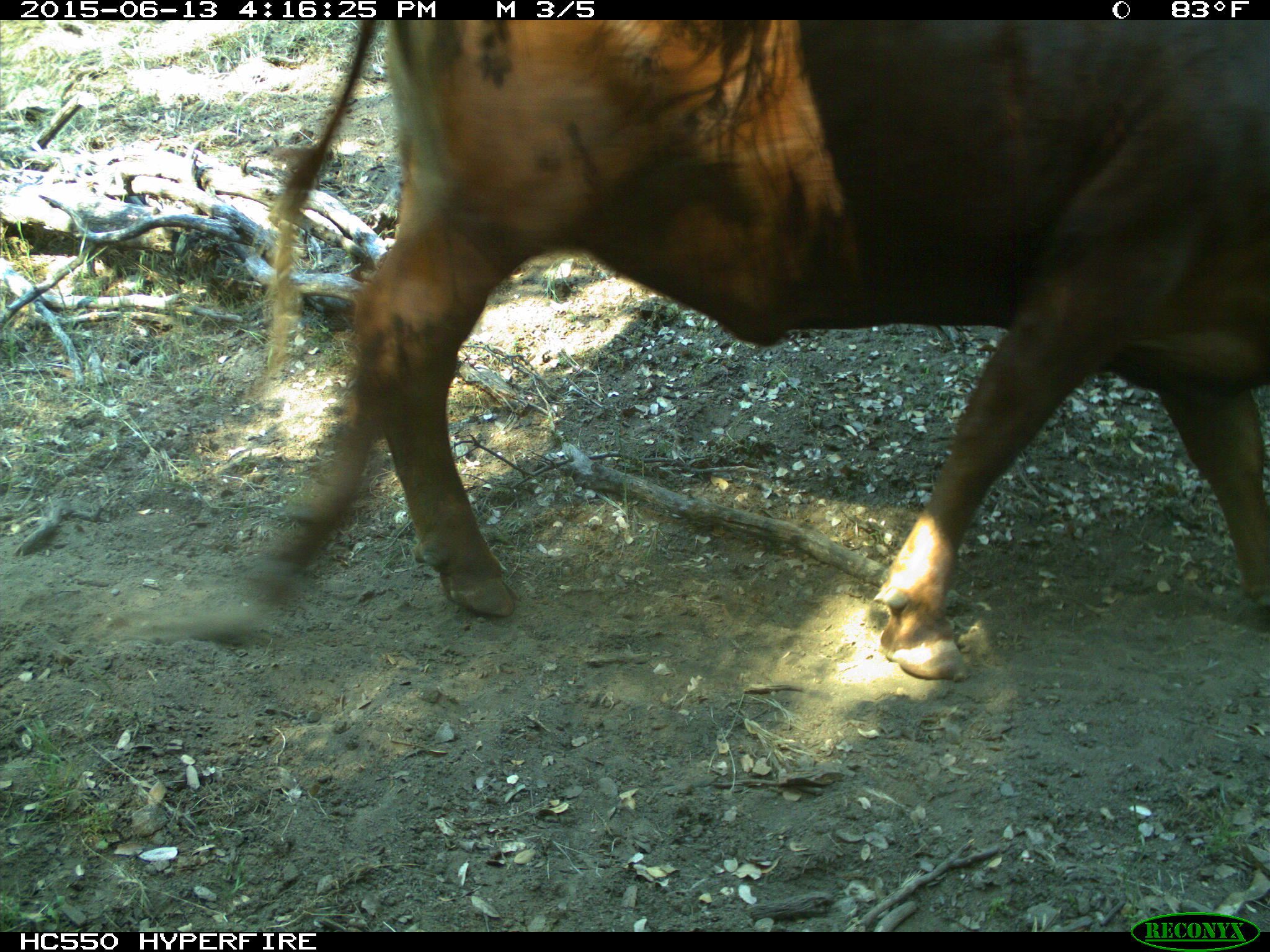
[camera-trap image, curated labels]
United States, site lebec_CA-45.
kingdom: Animalia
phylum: Chordata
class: Mammalia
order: Artiodactyla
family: Bovidae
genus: Bos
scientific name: Bos taurus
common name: domestic cow